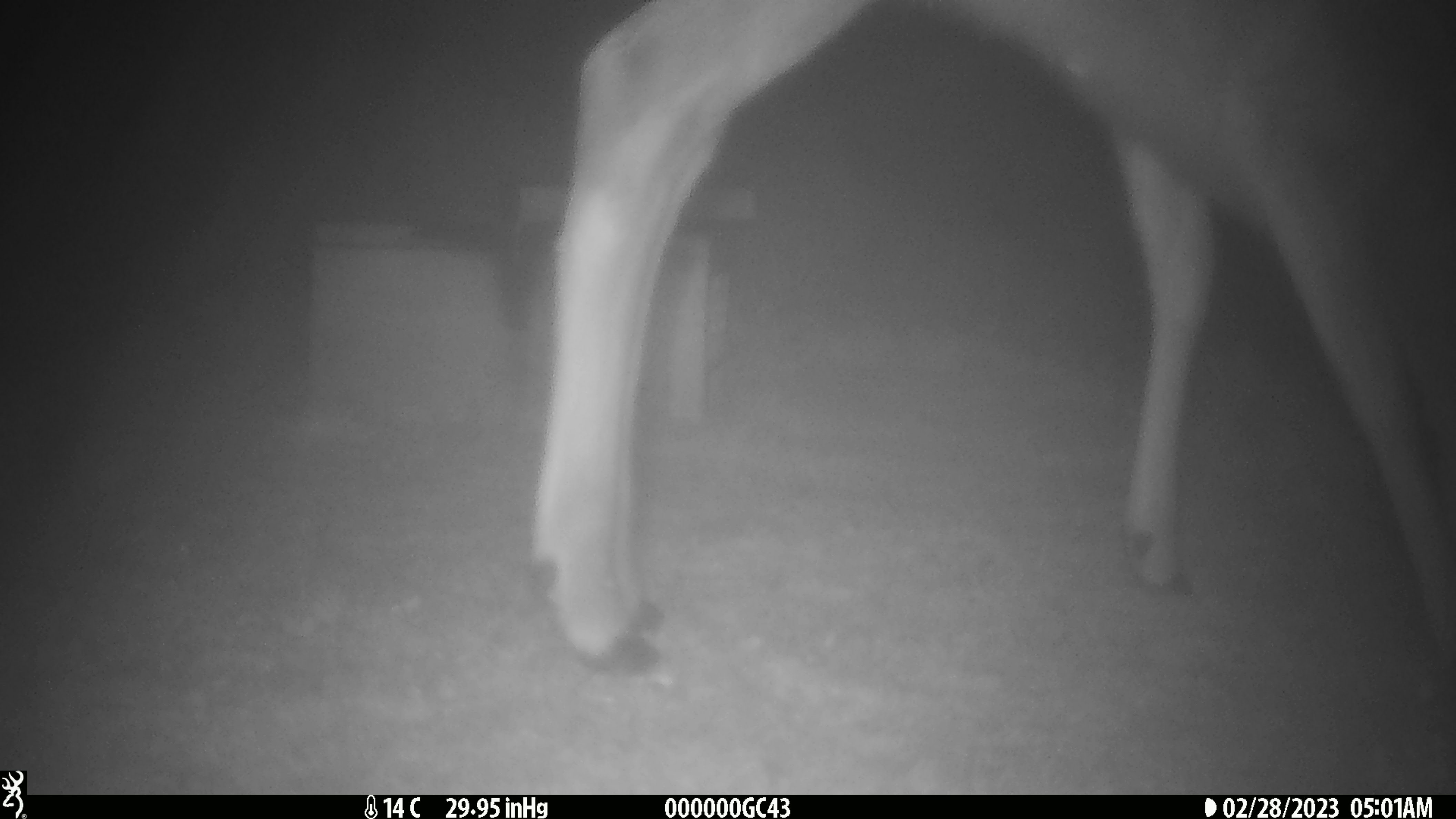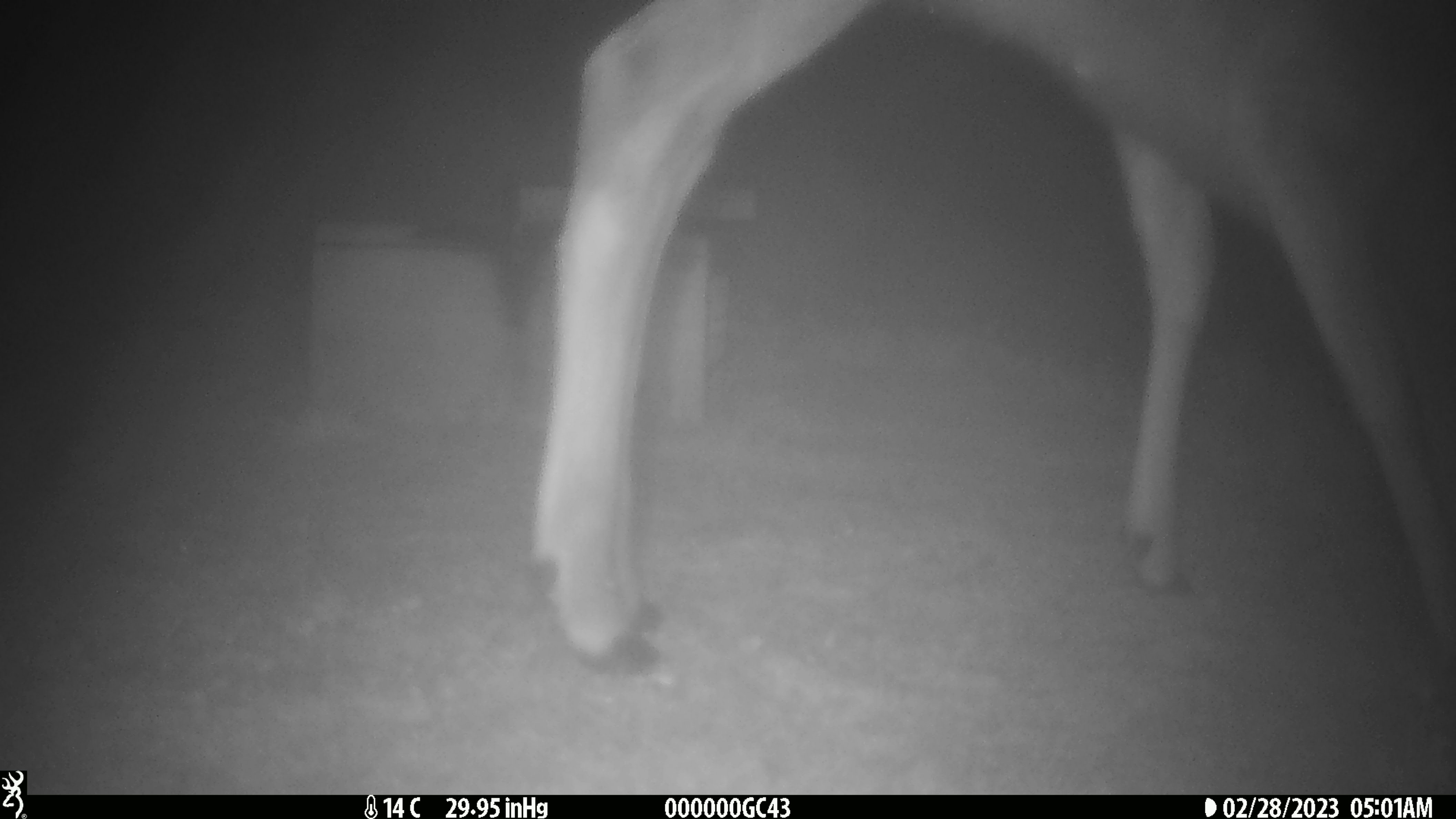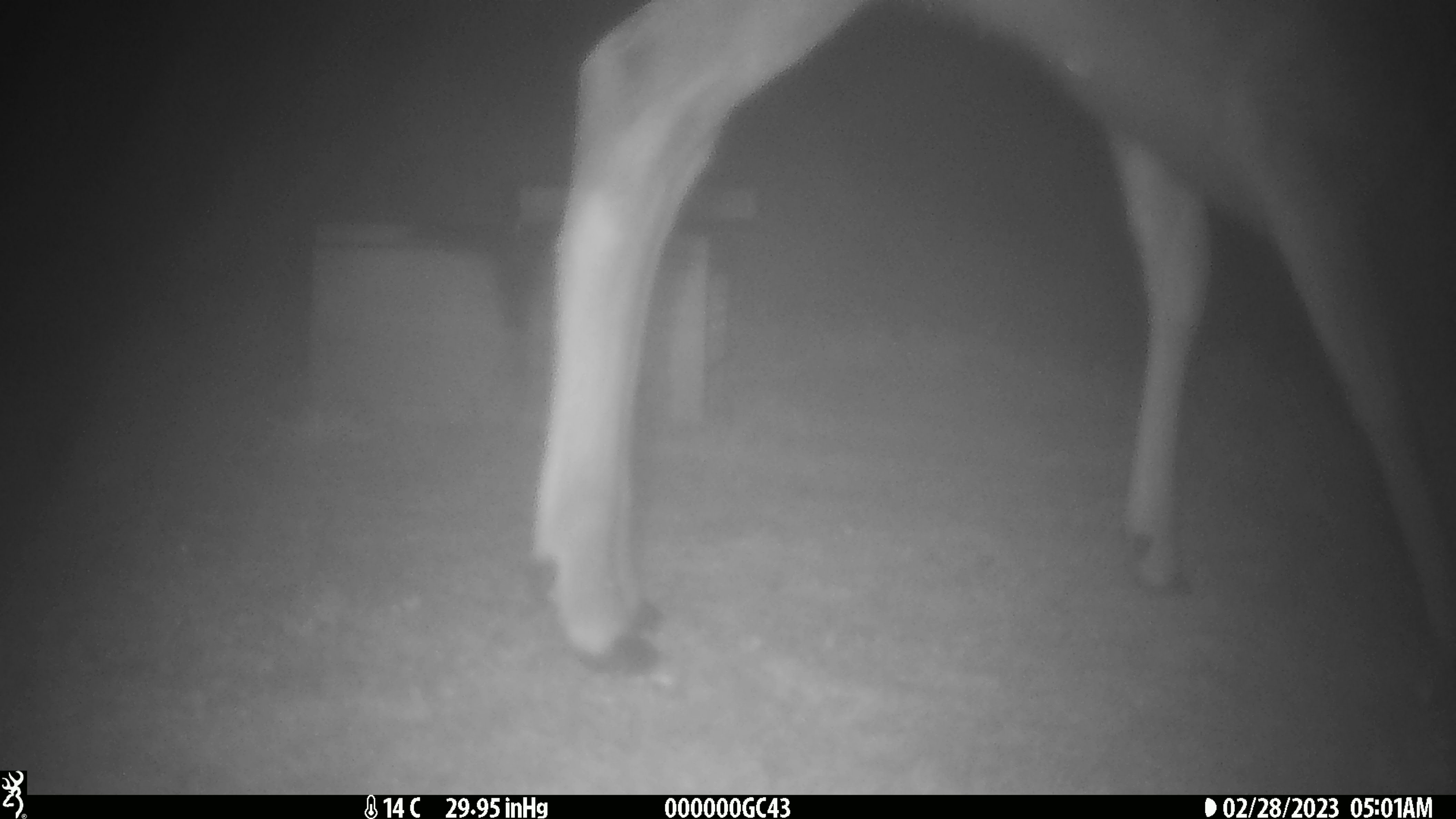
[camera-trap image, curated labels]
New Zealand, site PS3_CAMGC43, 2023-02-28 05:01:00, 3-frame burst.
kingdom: Animalia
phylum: Chordata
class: Mammalia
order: Artiodactyla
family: Cervidae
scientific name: Cervidae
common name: deer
Deer (Cervidae).